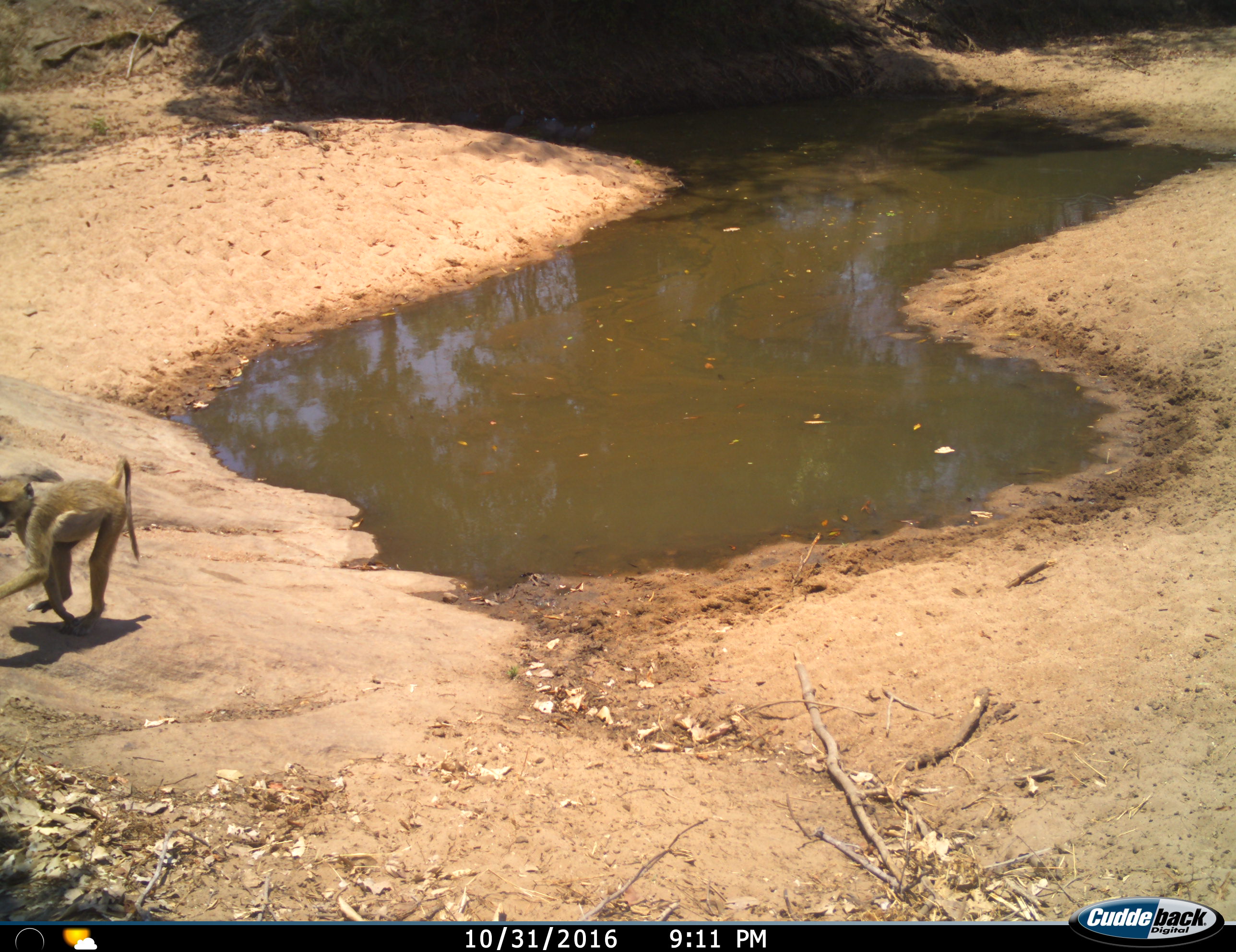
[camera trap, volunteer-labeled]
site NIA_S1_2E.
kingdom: Animalia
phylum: Chordata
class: Mammalia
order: Primates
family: Cercopithecidae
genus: Papio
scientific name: Papio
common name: baboon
Baboon (Papio), count 1. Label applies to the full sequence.